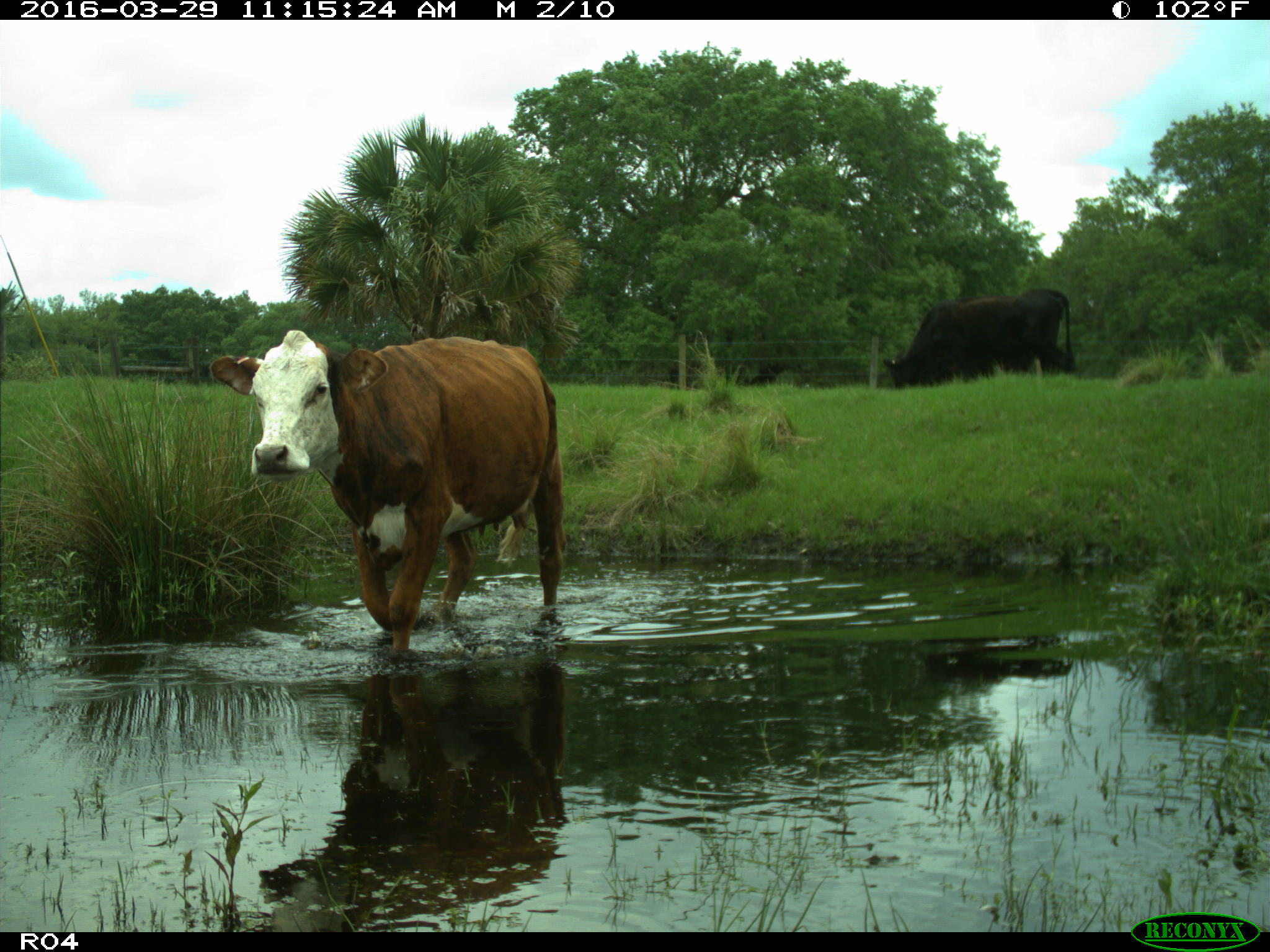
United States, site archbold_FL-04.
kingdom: Animalia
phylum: Chordata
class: Mammalia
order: Artiodactyla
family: Bovidae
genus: Bos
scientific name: Bos taurus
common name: domestic cow